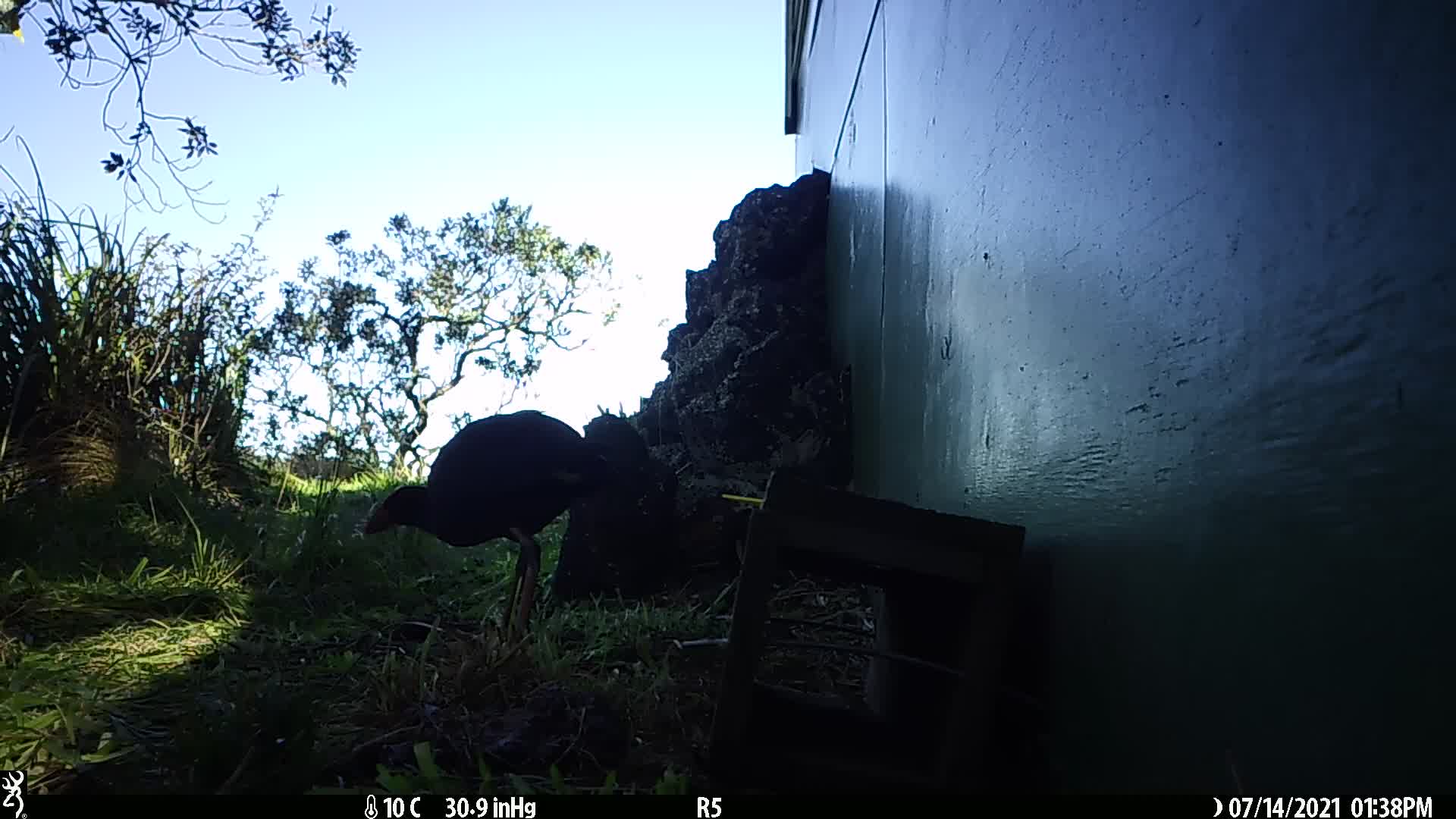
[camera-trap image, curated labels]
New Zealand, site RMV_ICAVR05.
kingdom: Animalia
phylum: Chordata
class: Aves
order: Gruiformes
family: Rallidae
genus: Porphyrio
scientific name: Porphyrio melanotus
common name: australasian swamphen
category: pukeko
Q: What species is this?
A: Pukeko (australasian swamphen) (Porphyrio melanotus).